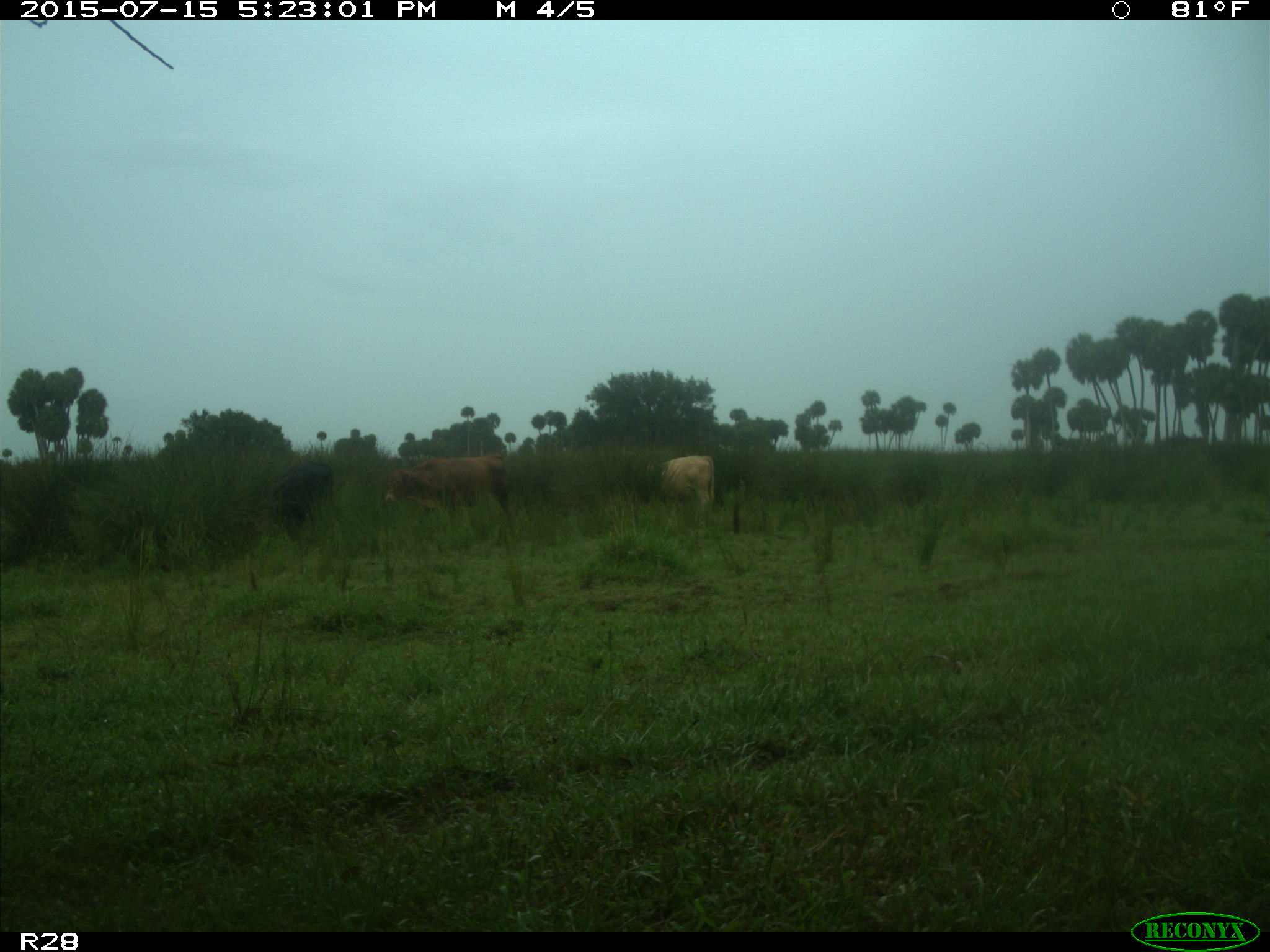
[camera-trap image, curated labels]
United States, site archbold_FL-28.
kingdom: Animalia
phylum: Chordata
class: Mammalia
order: Artiodactyla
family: Bovidae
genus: Bos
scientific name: Bos taurus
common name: domestic cow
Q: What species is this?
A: Bos taurus (domestic cow).